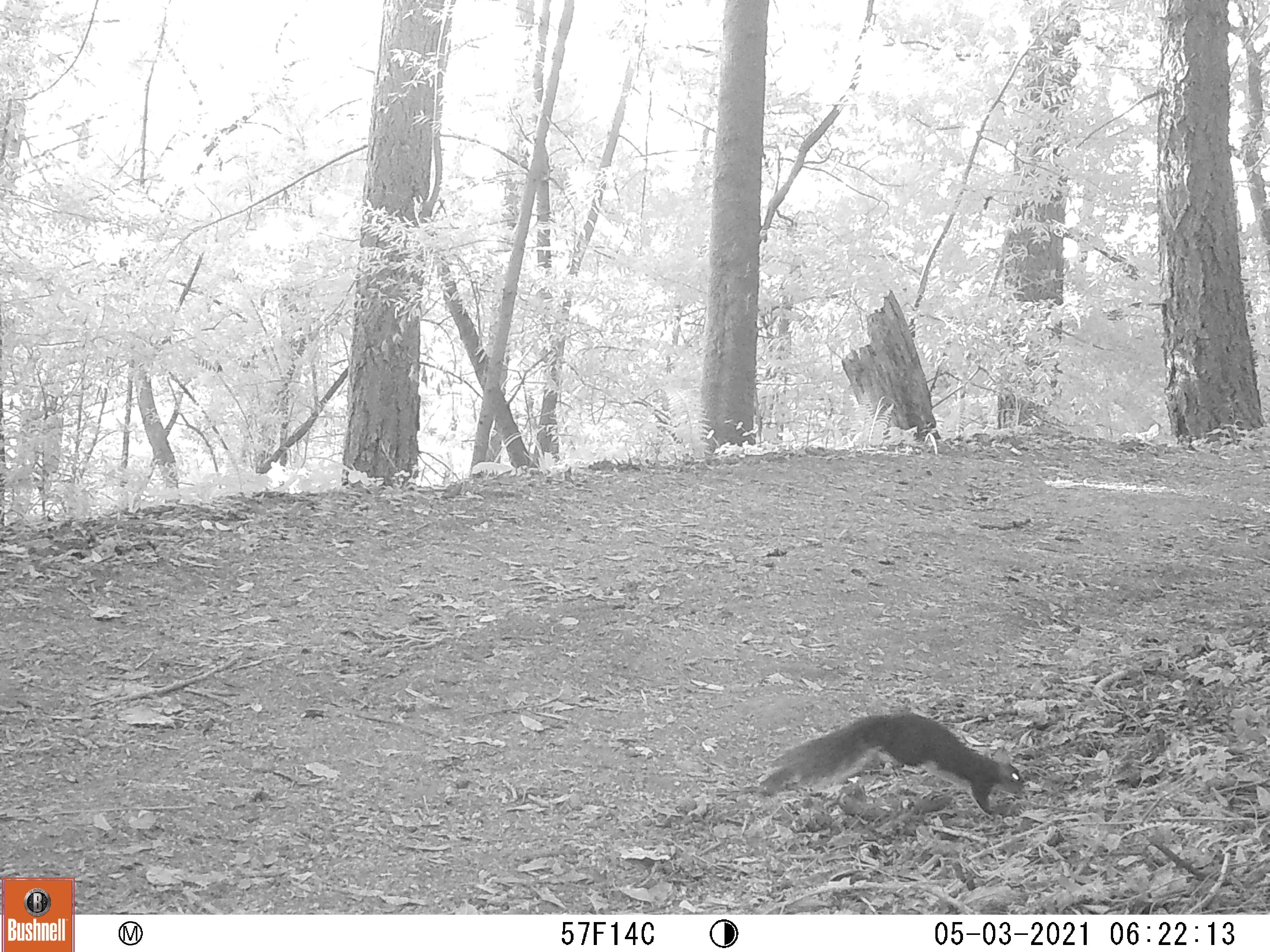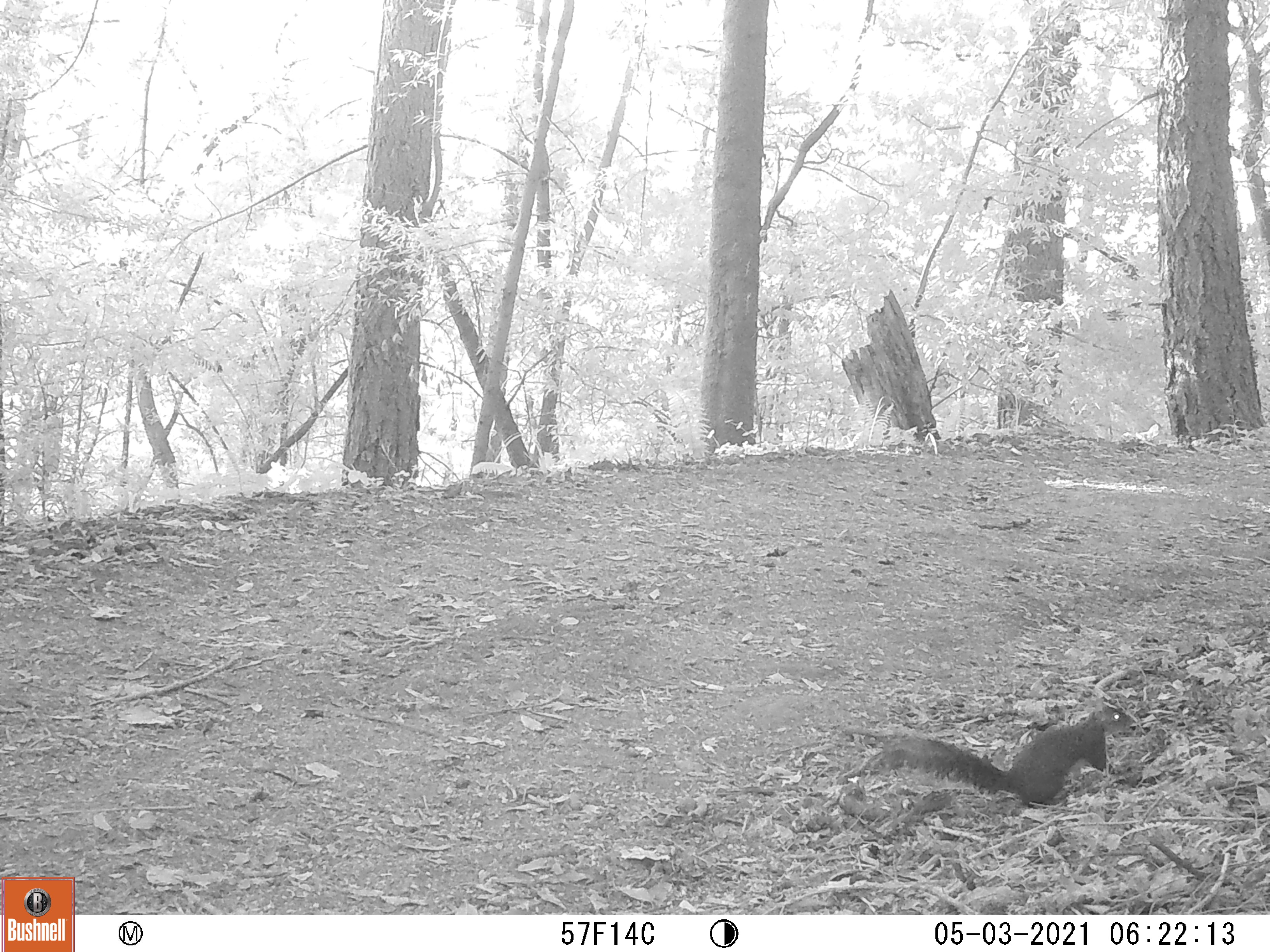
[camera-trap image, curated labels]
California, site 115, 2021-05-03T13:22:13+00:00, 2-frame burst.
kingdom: Animalia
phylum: Chordata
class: Mammalia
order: Rodentia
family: Sciuridae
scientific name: Sciuridae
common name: squirrel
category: unknown squirrel